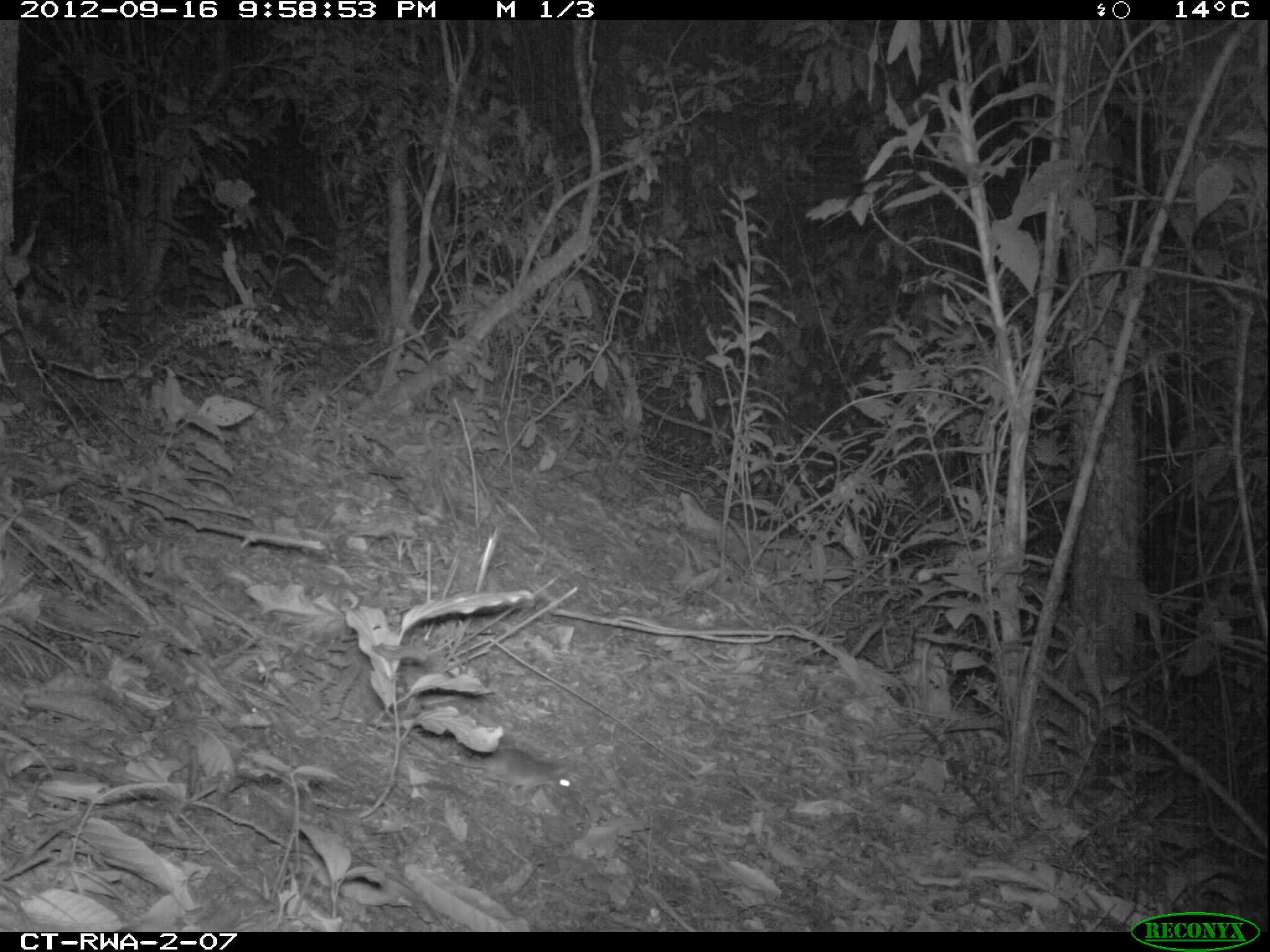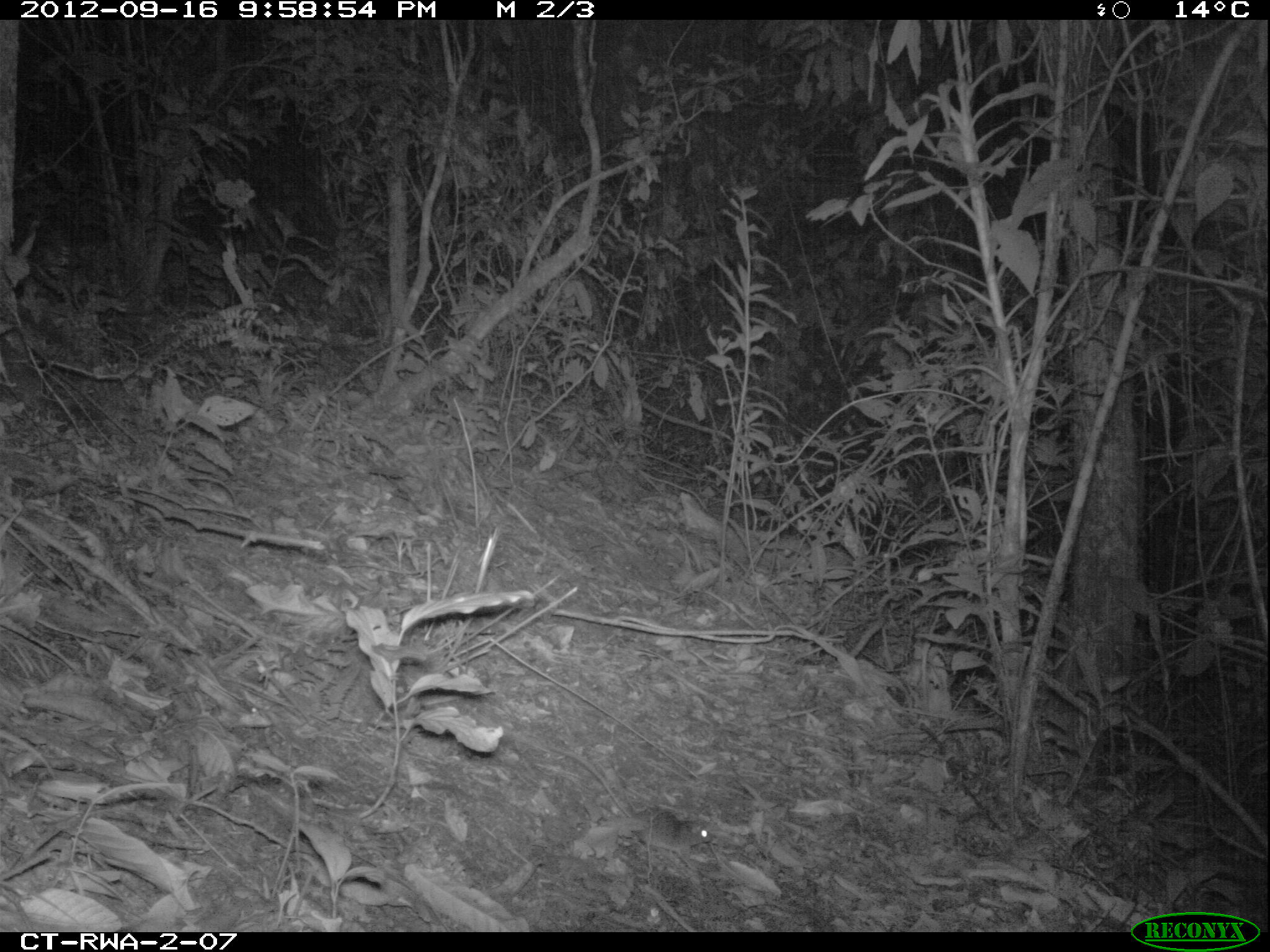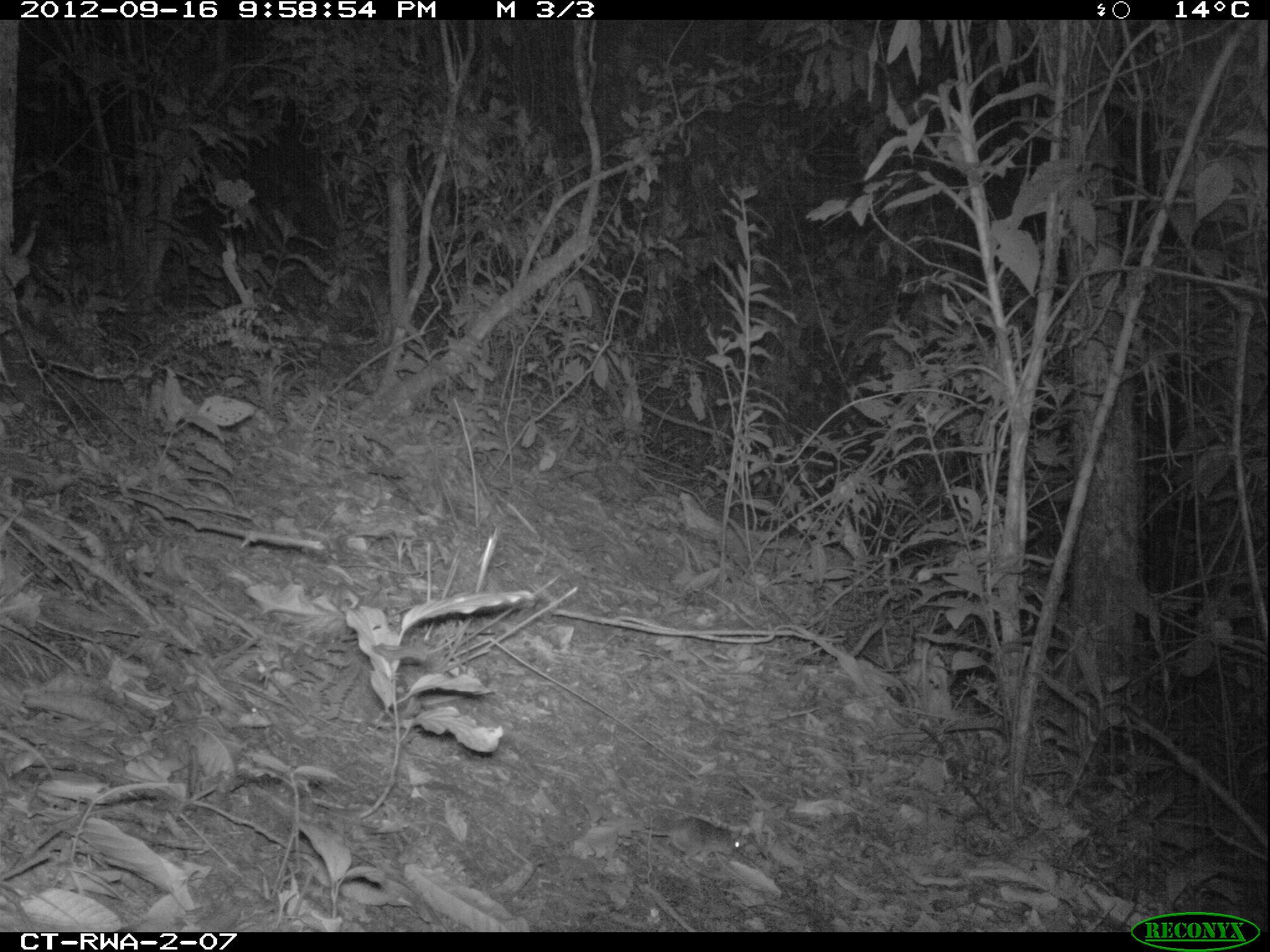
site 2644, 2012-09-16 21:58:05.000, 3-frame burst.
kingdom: Animalia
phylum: Chordata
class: Mammalia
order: Rodentia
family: Muridae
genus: Oenomys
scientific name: Oenomys hypoxanthus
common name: common rufous-nosed rat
Oenomys hypoxanthus (common rufous-nosed rat), count 1.